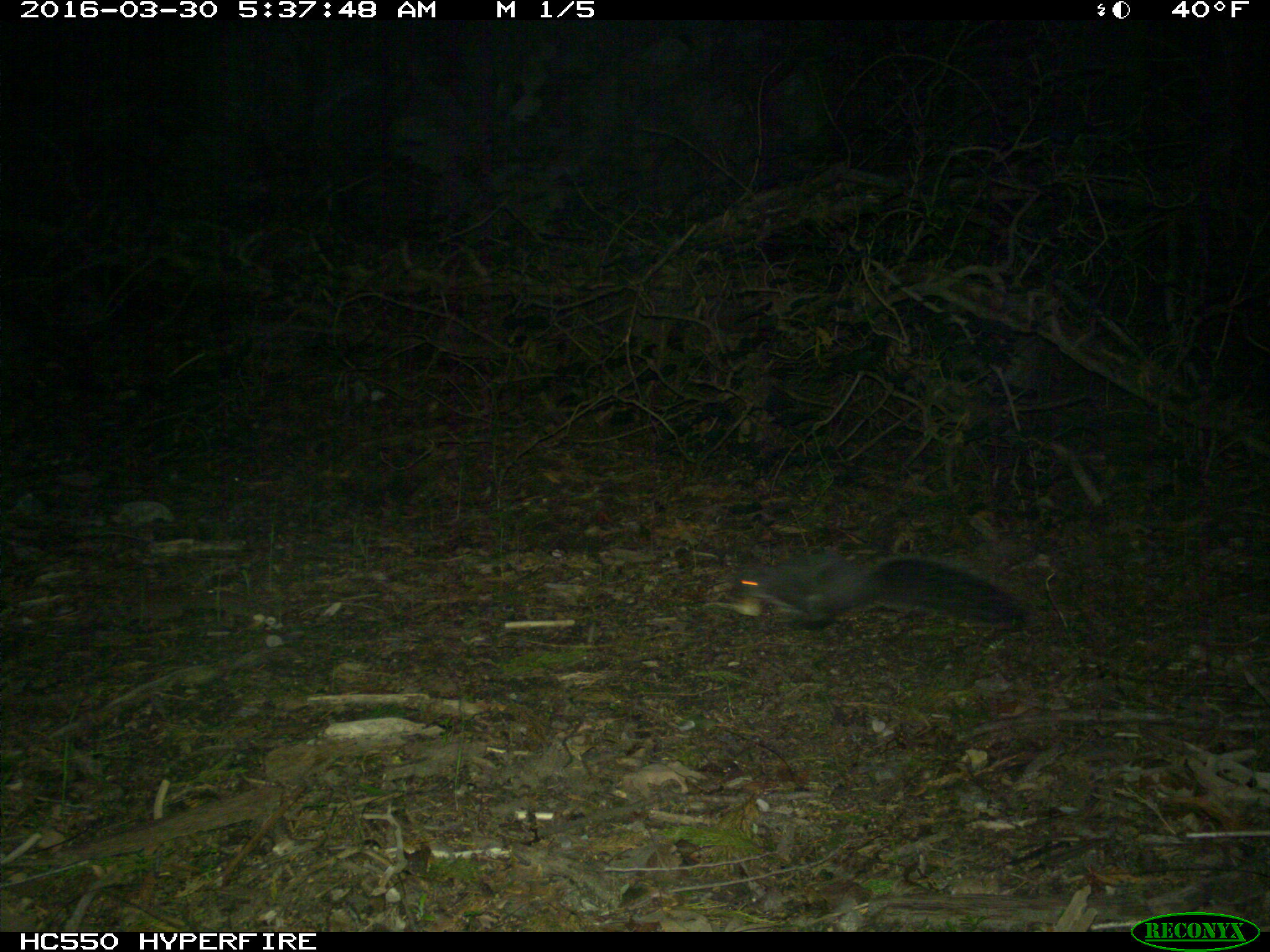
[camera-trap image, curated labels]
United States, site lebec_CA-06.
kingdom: Animalia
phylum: Chordata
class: Mammalia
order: Rodentia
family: Sciuridae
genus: Sciurus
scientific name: Sciurus carolinensis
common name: eastern gray squirrel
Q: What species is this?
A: Sciurus carolinensis (eastern gray squirrel).